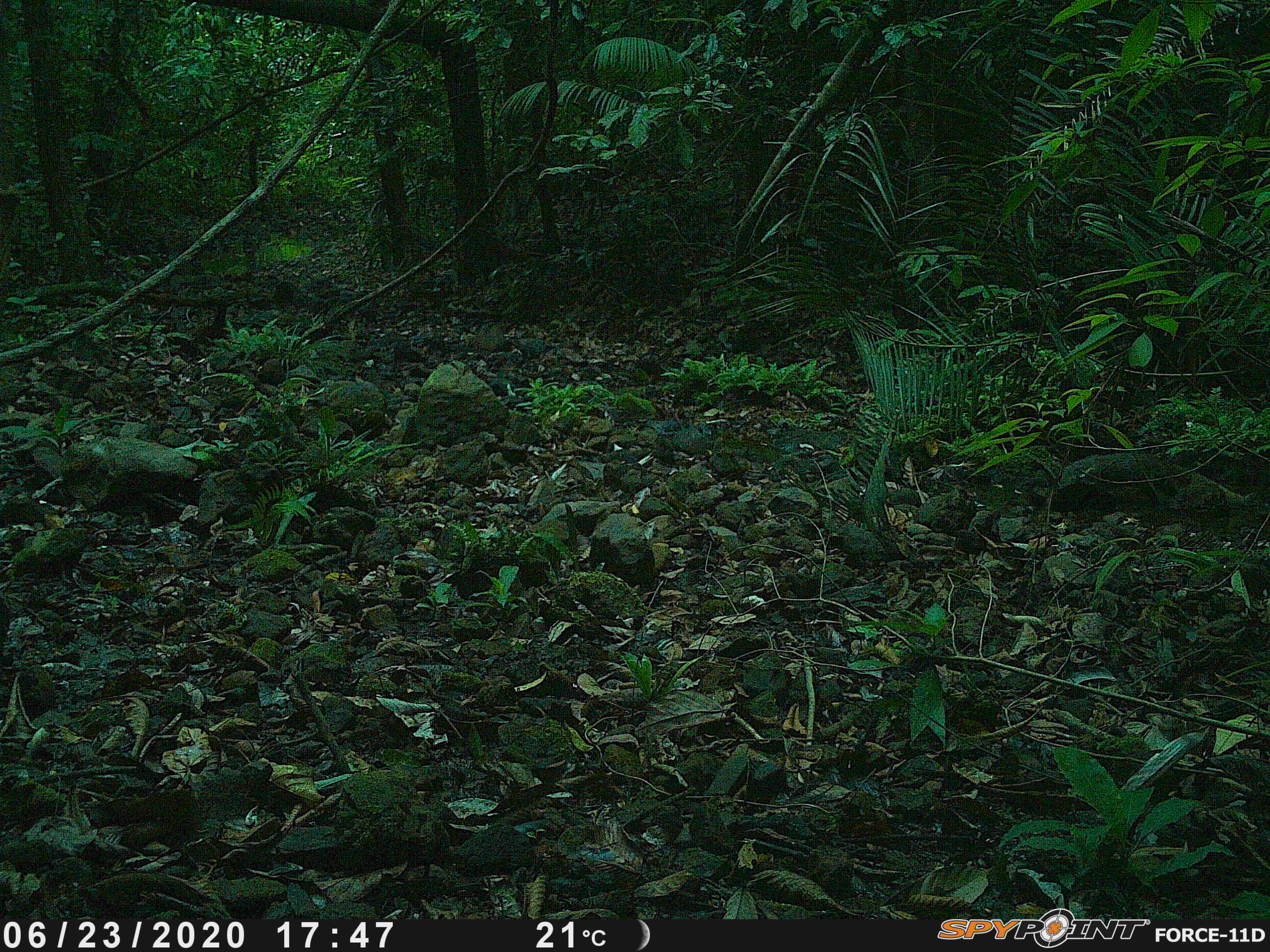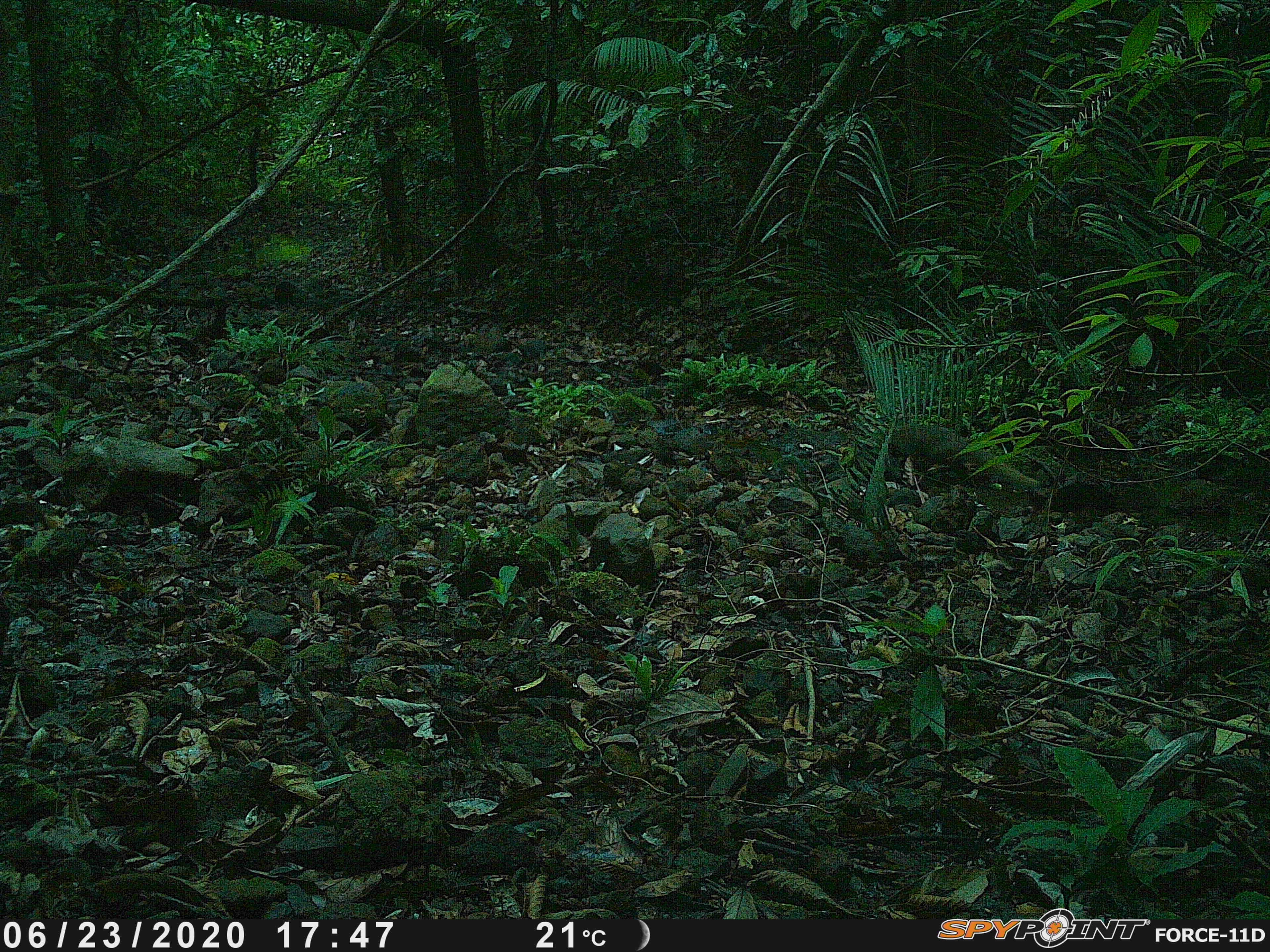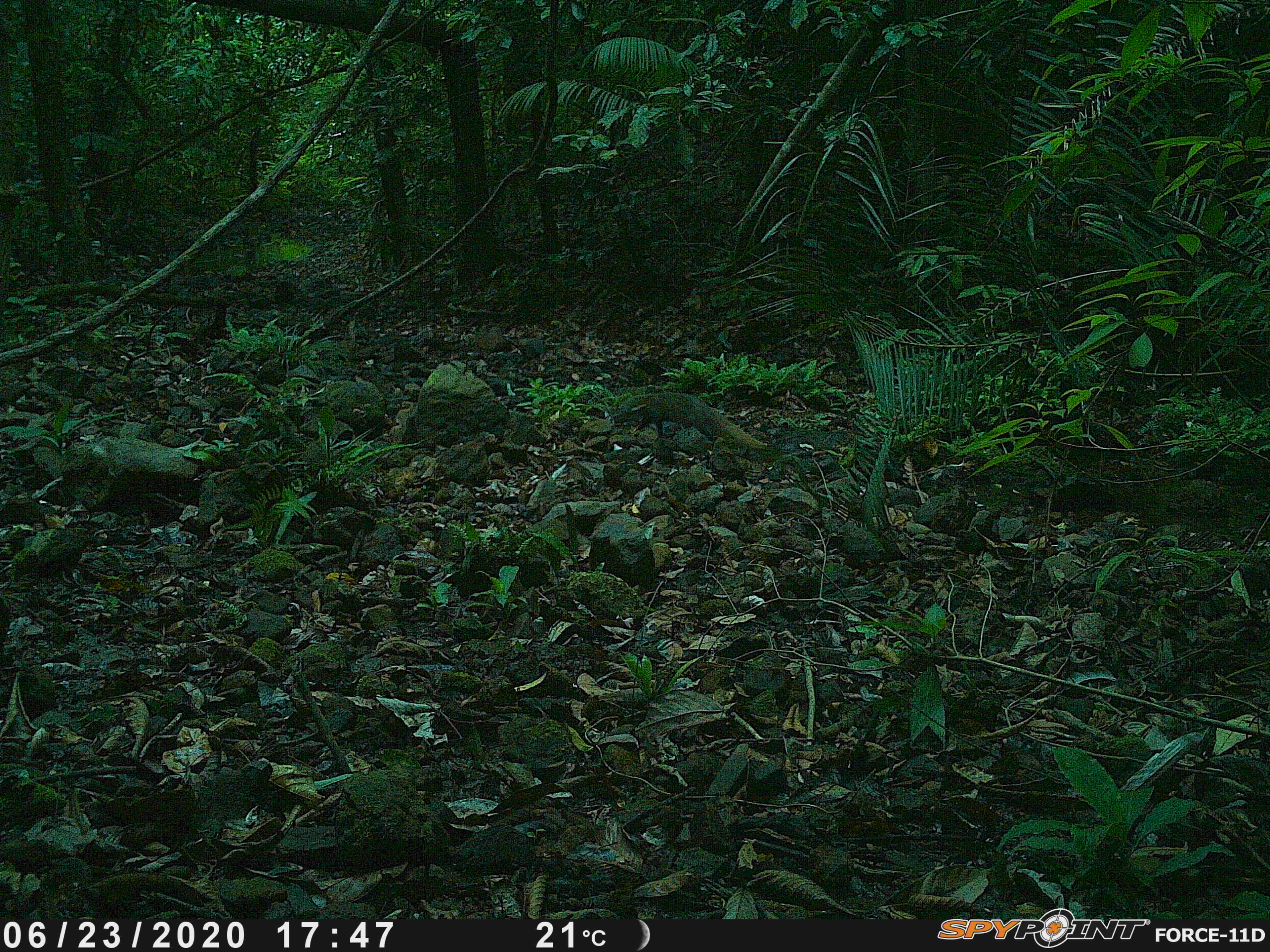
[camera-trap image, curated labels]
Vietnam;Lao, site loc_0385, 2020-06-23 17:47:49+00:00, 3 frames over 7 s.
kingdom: Animalia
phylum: Chordata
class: Mammalia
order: Carnivora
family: Herpestidae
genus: Urva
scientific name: Urva urva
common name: crab-eating mongoose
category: crab eating mongoose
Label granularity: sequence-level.